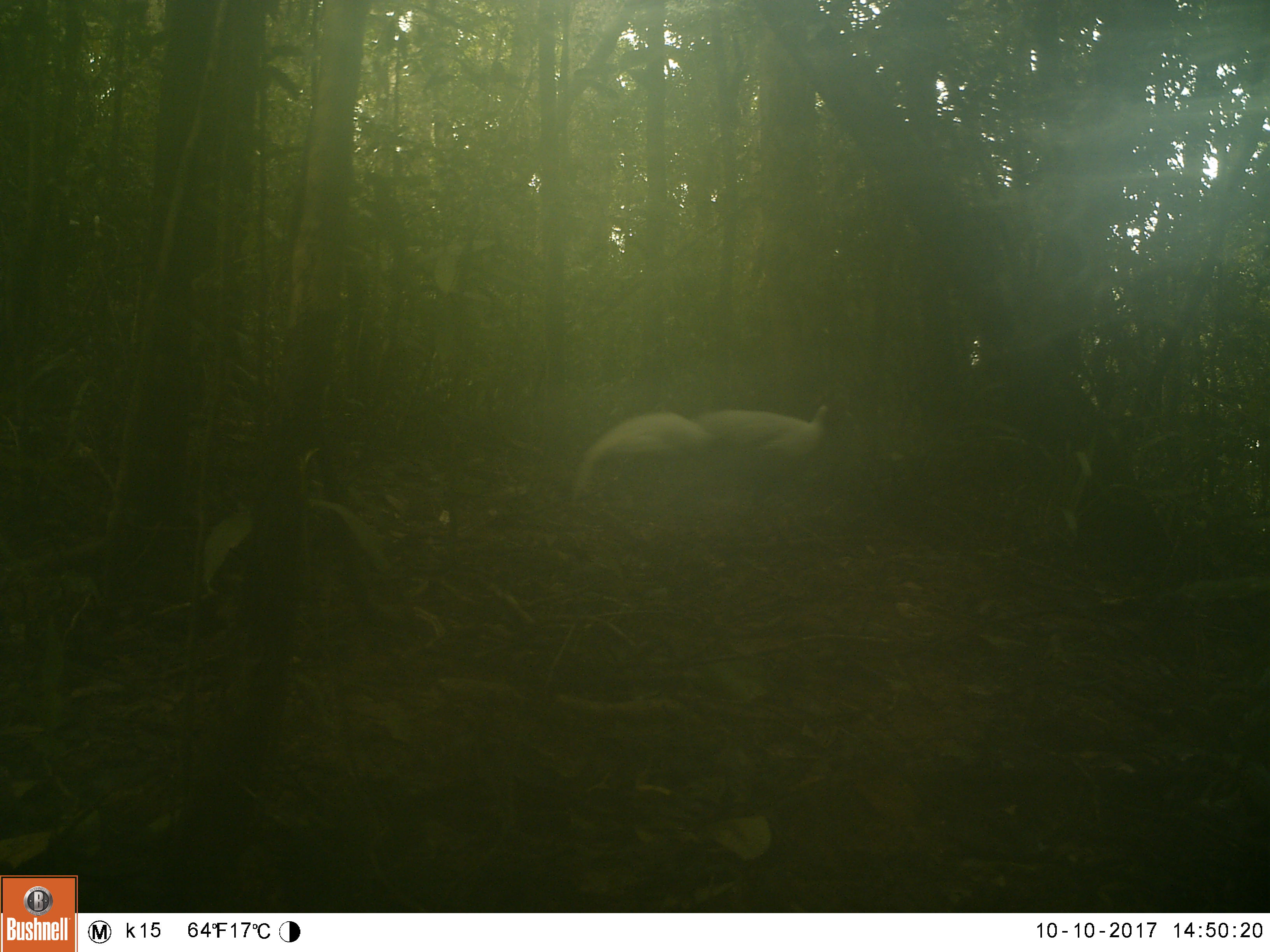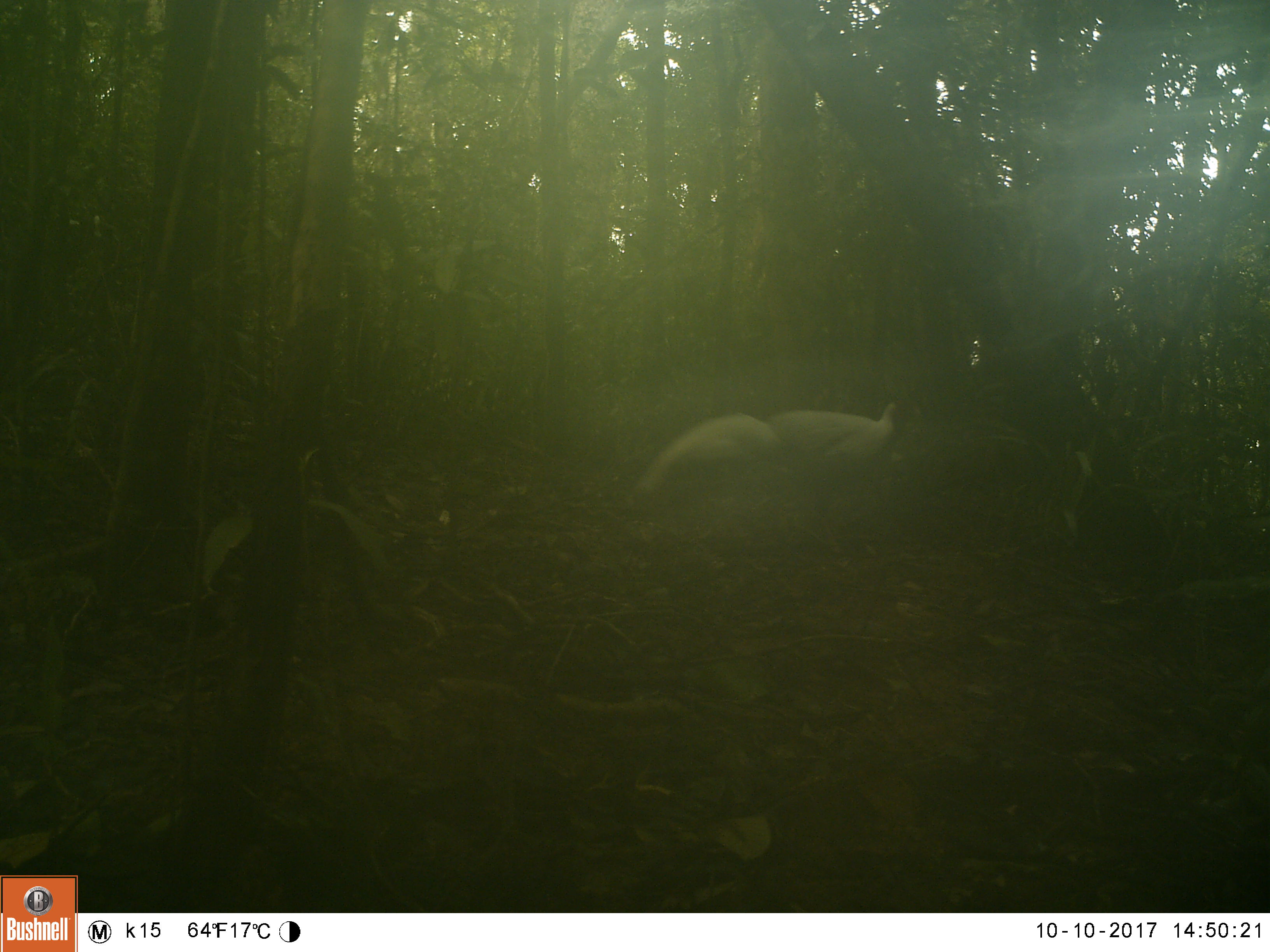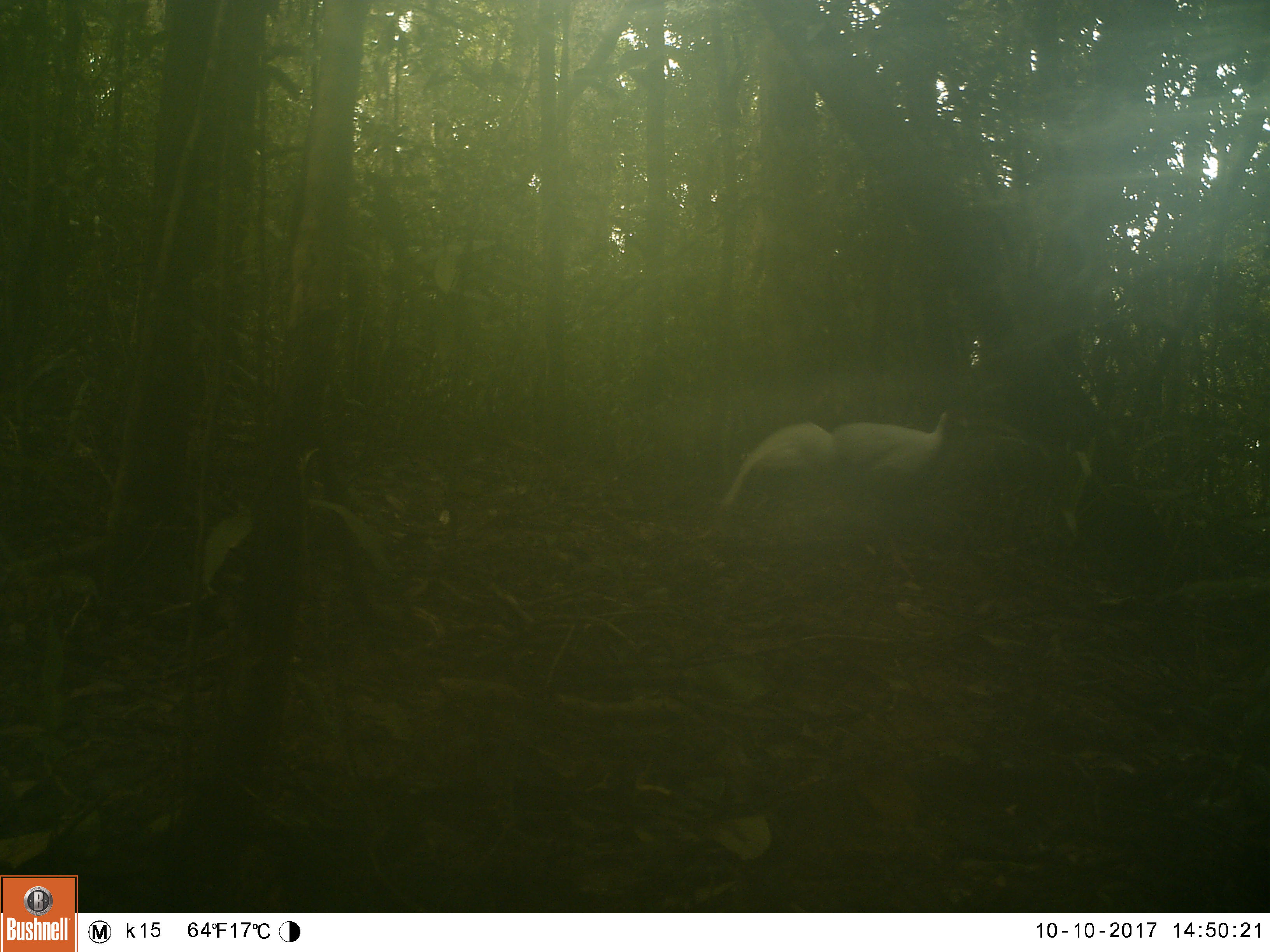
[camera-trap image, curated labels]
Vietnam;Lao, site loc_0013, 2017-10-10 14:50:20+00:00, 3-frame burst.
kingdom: Animalia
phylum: Chordata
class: Aves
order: Galliformes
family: Phasianidae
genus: Lophura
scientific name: Lophura nycthemera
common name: silver pheasant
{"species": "silver pheasant (Lophura nycthemera)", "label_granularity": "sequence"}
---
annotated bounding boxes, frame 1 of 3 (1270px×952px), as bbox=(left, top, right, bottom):
silver pheasant: bbox=(567, 401, 836, 551)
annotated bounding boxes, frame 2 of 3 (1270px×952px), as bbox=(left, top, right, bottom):
silver pheasant: bbox=(629, 400, 899, 541)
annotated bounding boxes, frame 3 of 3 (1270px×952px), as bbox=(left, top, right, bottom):
silver pheasant: bbox=(718, 408, 952, 512)